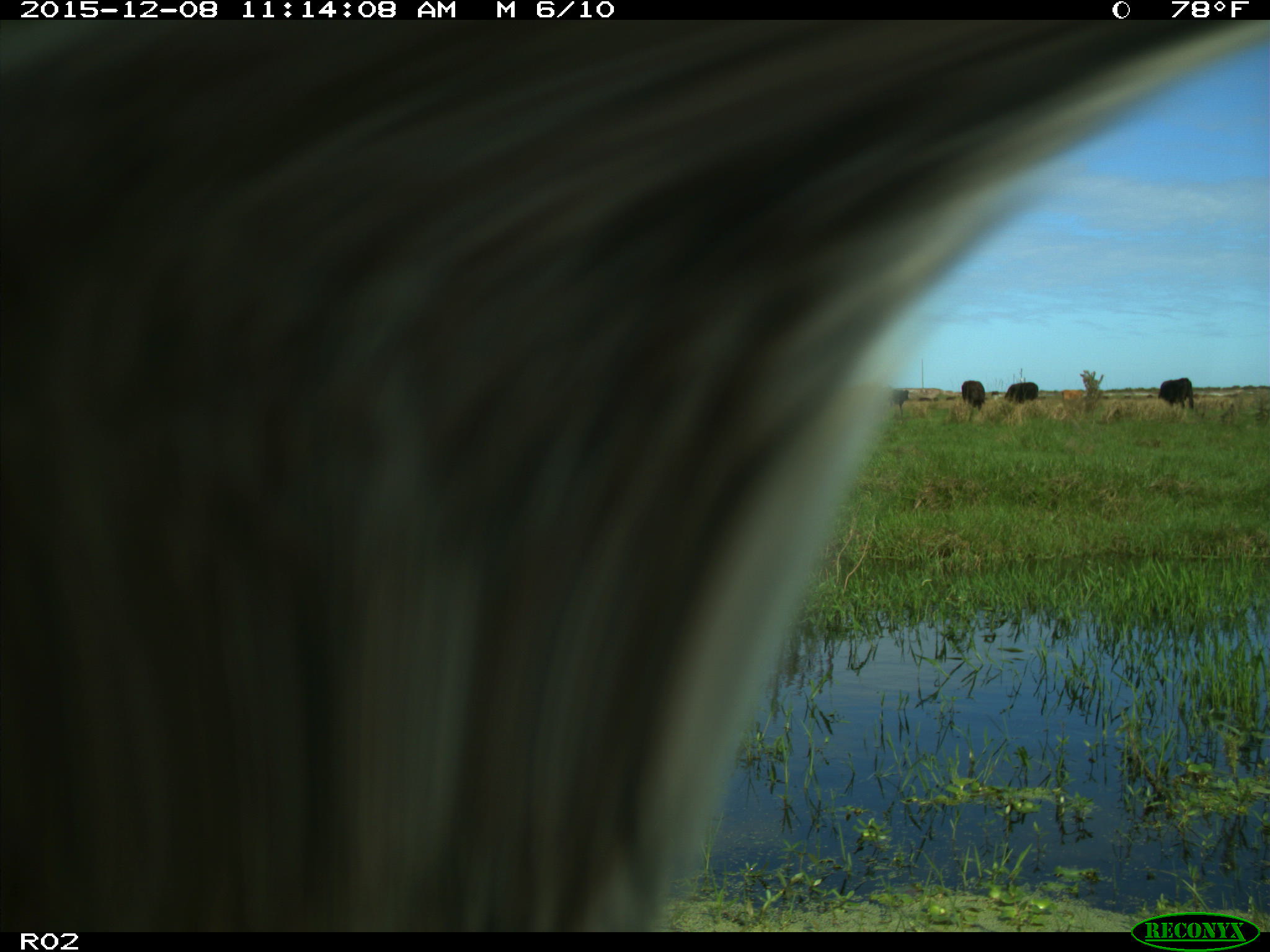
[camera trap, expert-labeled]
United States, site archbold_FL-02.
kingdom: Animalia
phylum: Chordata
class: Mammalia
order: Artiodactyla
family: Bovidae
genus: Bos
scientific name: Bos taurus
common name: domestic cow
Bos taurus (domestic cow).